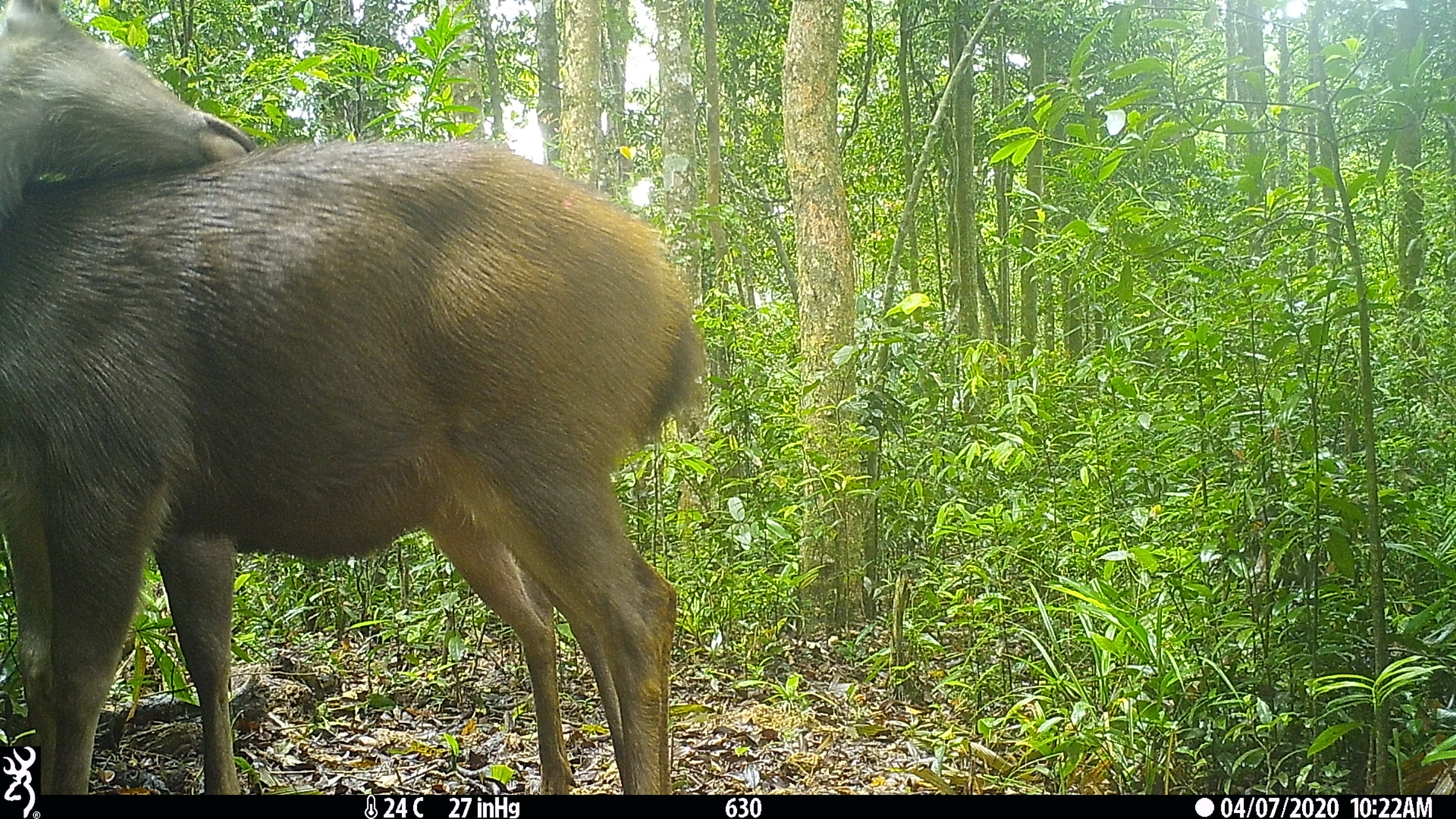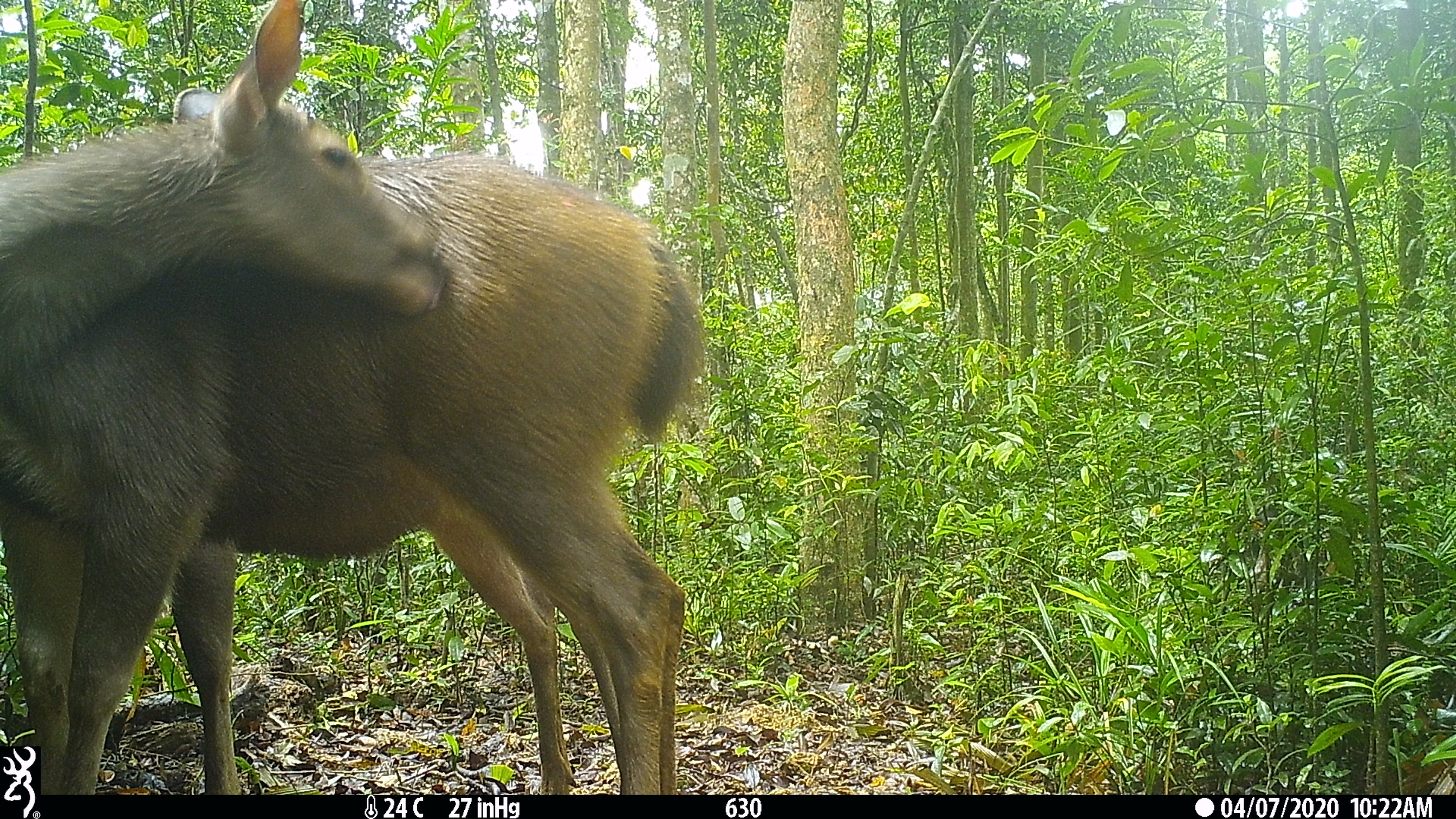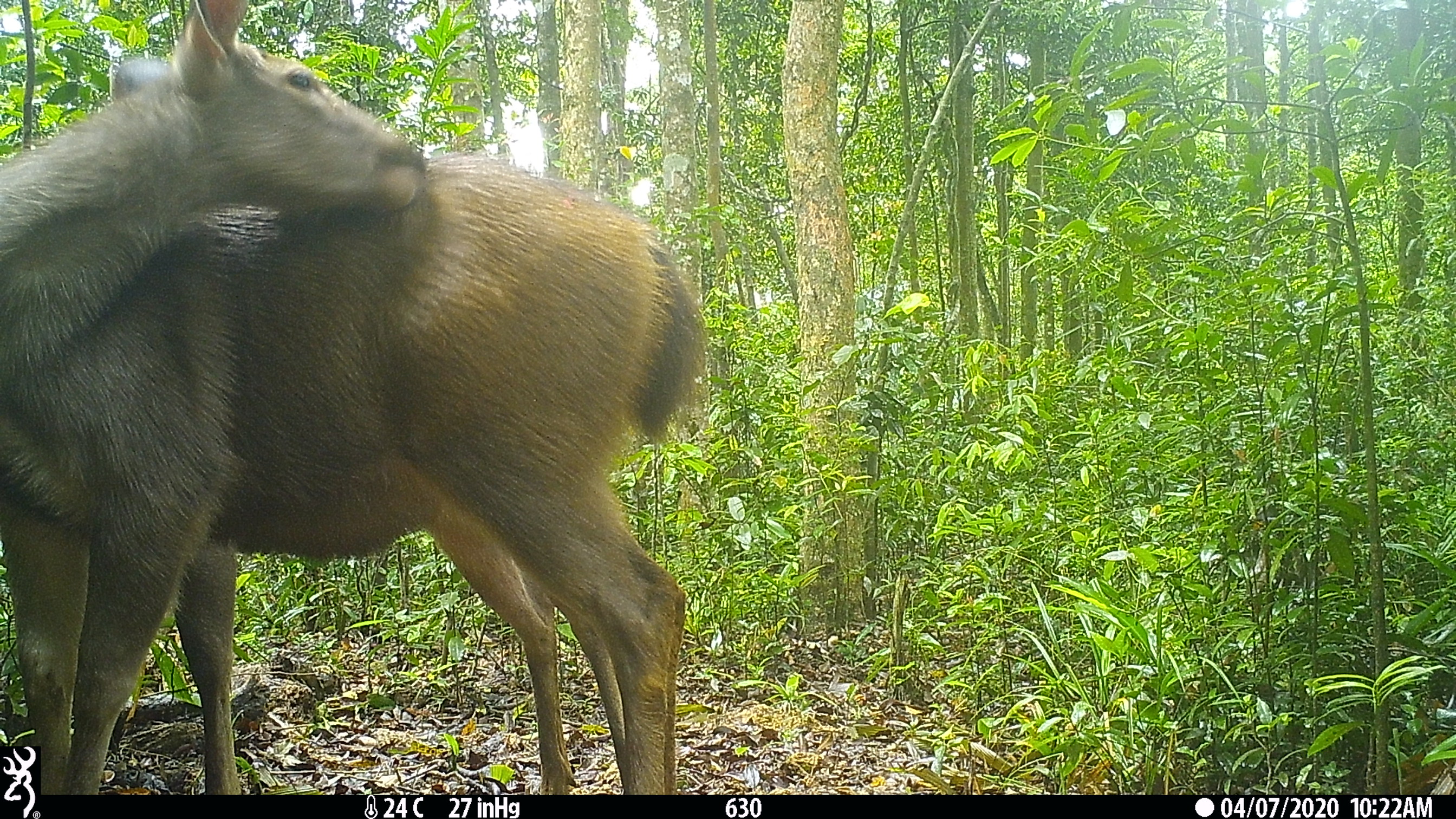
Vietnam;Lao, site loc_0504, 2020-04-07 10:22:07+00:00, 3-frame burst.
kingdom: Animalia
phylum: Chordata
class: Mammalia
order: Artiodactyla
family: Cervidae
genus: Rusa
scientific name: Rusa unicolor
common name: sambar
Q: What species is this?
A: Sambar (Rusa unicolor).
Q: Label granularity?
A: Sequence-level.